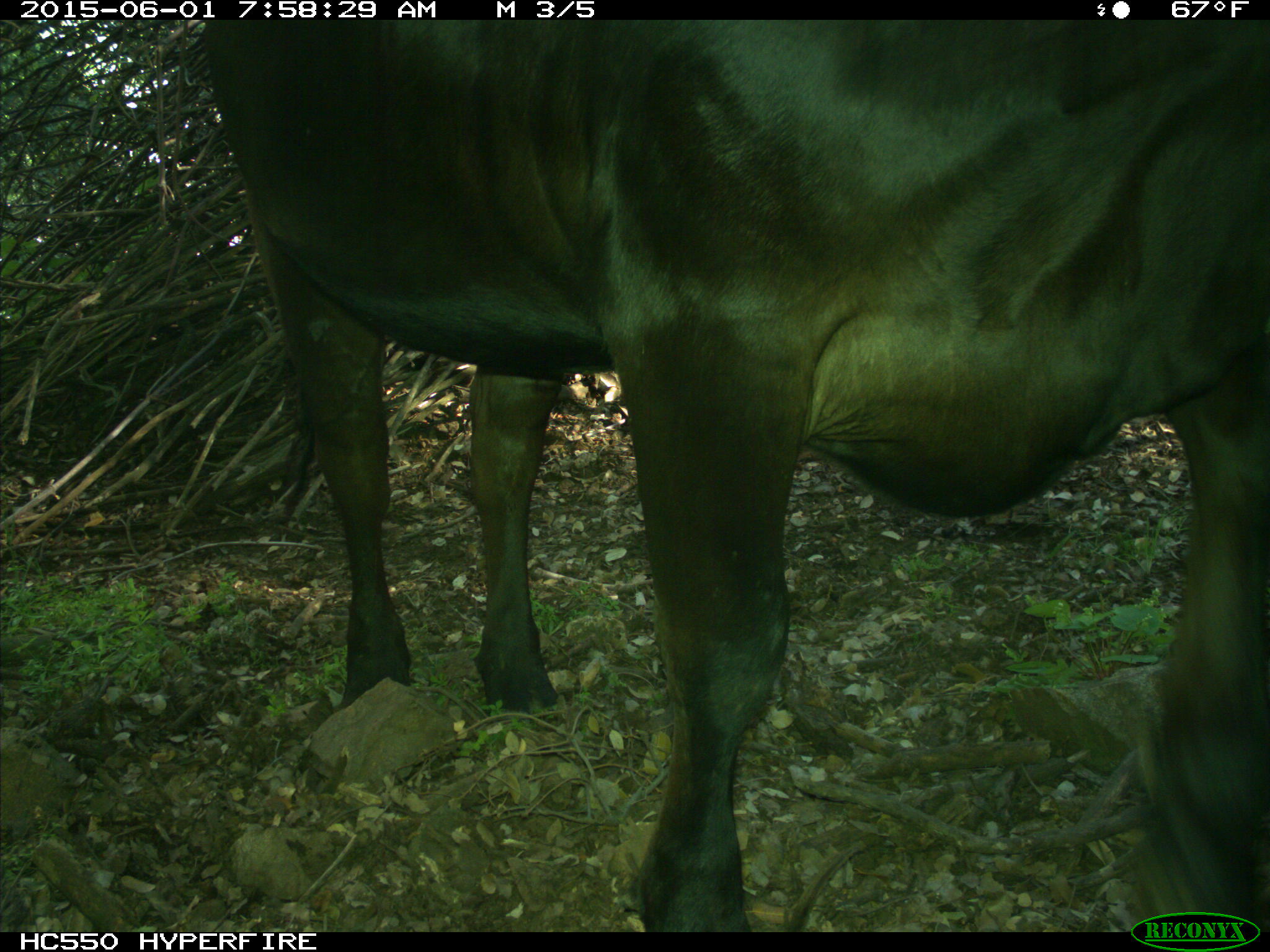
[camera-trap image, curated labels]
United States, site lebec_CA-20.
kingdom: Animalia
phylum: Chordata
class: Mammalia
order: Artiodactyla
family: Bovidae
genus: Bos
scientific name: Bos taurus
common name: domestic cow